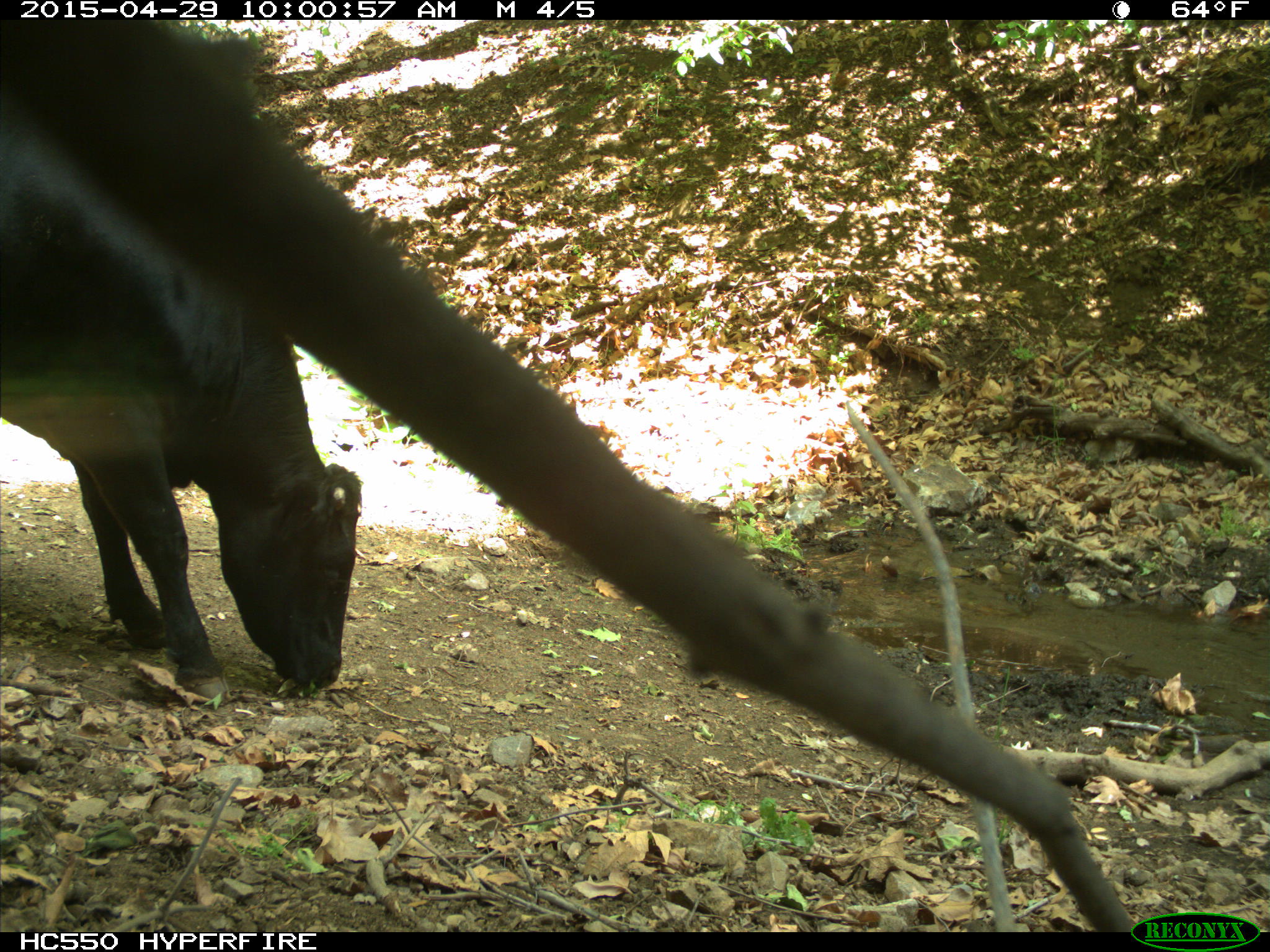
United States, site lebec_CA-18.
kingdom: Animalia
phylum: Chordata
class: Mammalia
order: Artiodactyla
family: Bovidae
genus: Bos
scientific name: Bos taurus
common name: domestic cow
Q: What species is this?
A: Bos taurus (domestic cow).